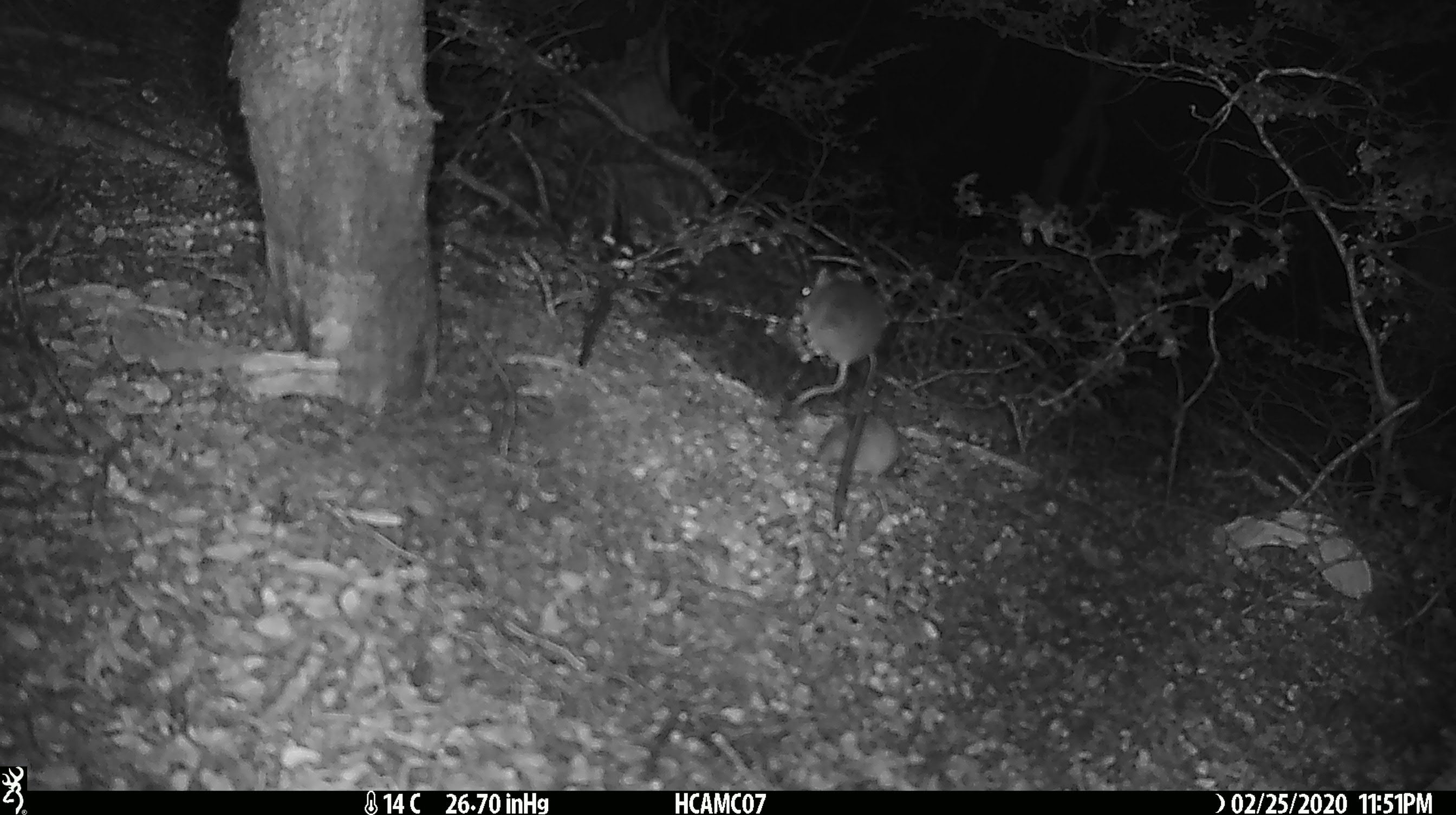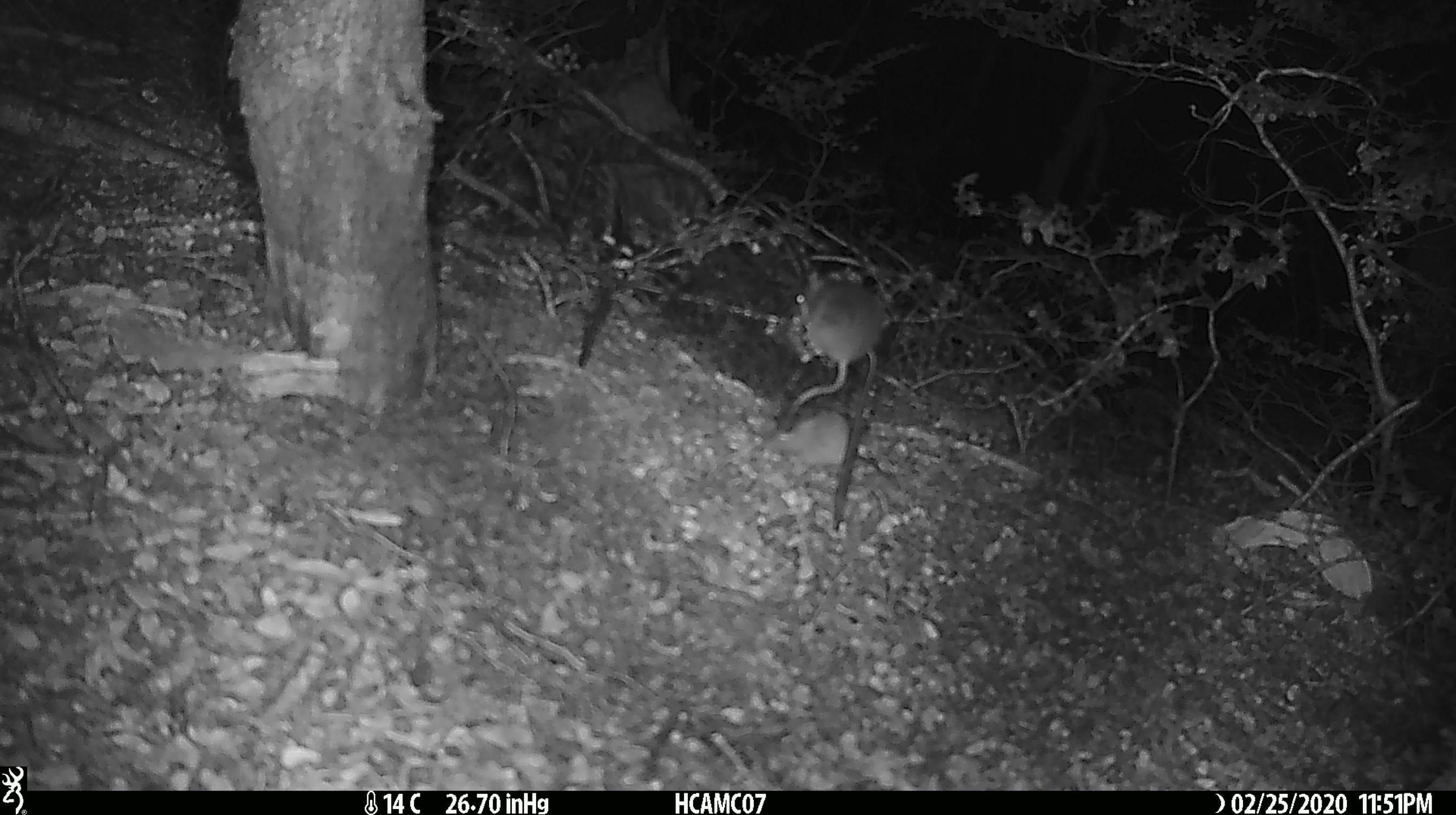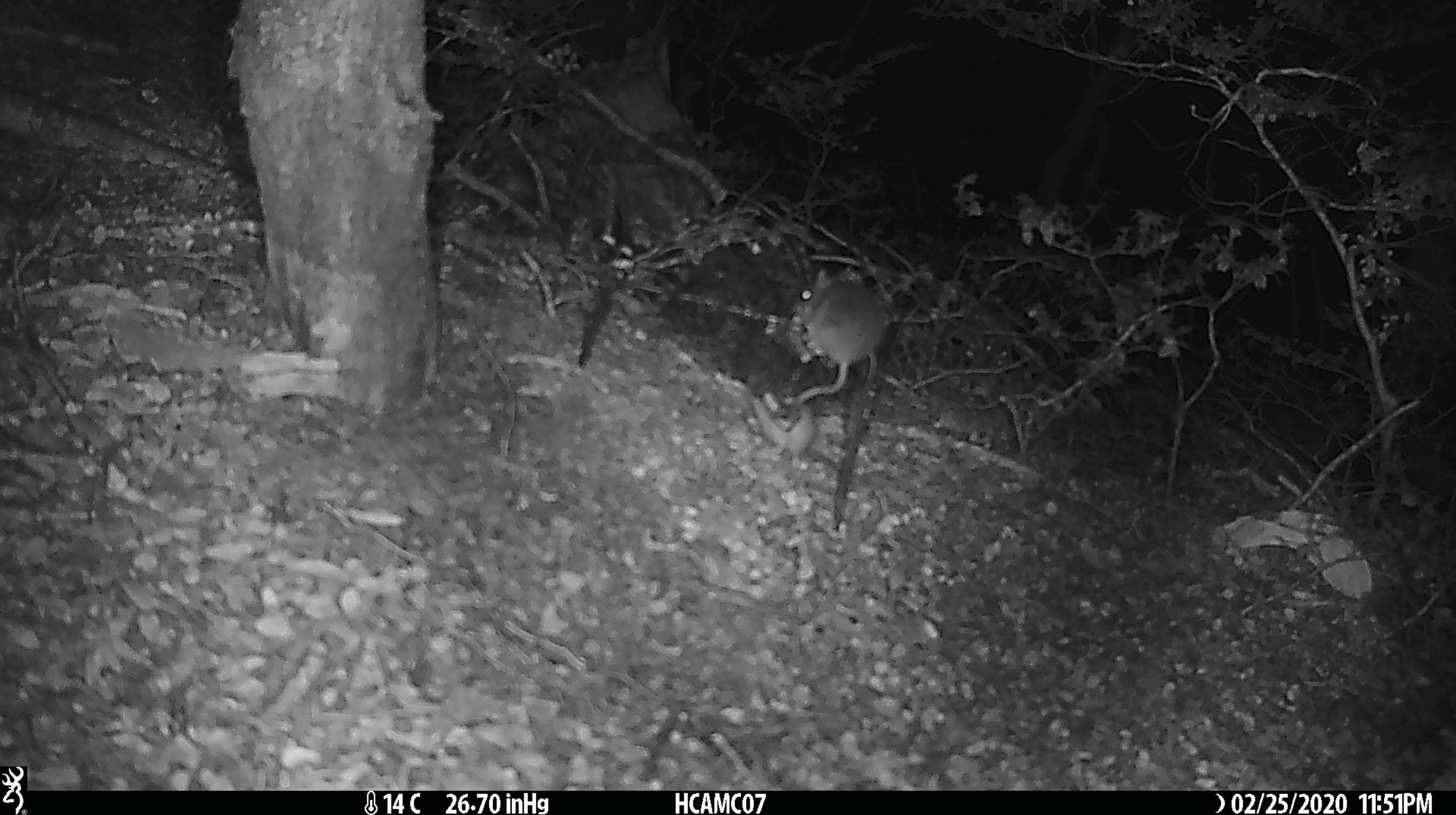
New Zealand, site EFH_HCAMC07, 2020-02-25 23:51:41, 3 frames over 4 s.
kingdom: Animalia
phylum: Chordata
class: Mammalia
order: Rodentia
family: Muridae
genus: Mus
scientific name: Mus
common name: mouse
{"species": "mouse (Mus)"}